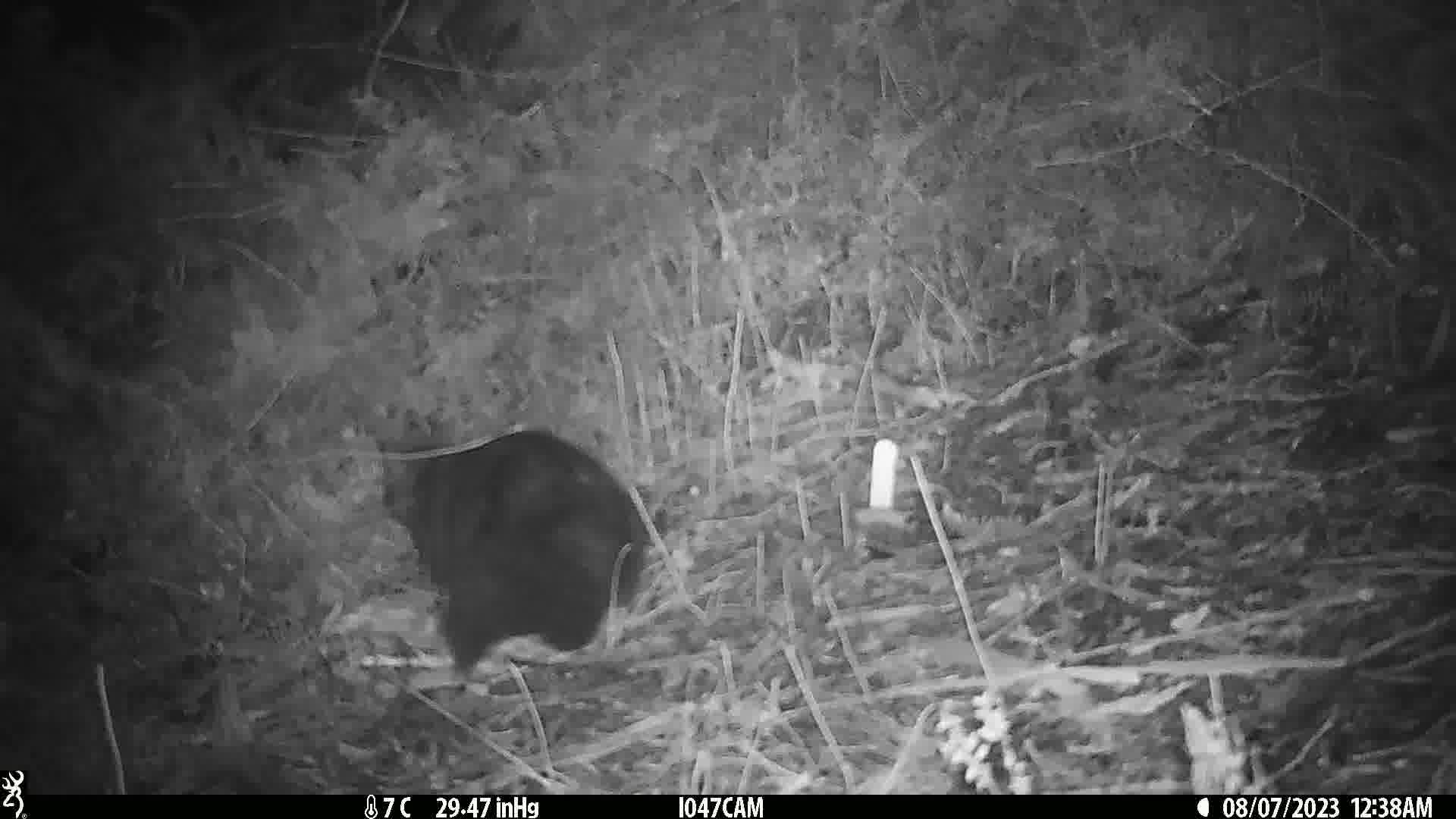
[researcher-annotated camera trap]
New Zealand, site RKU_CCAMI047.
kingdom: Animalia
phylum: Chordata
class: Mammalia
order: Diprotodontia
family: Phalangeridae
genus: Trichosurus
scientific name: Trichosurus vulpecula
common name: common brushtail possum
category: possum